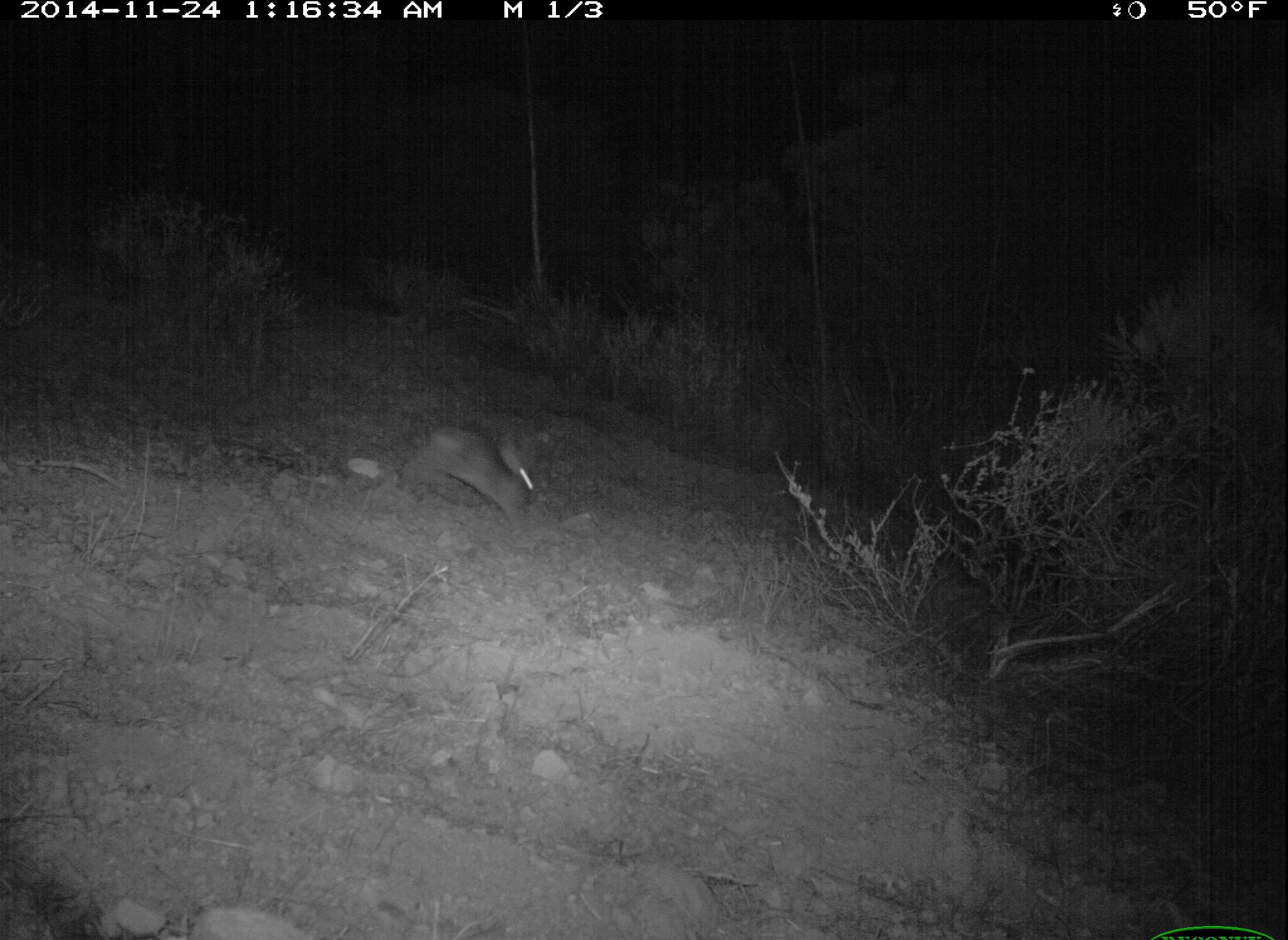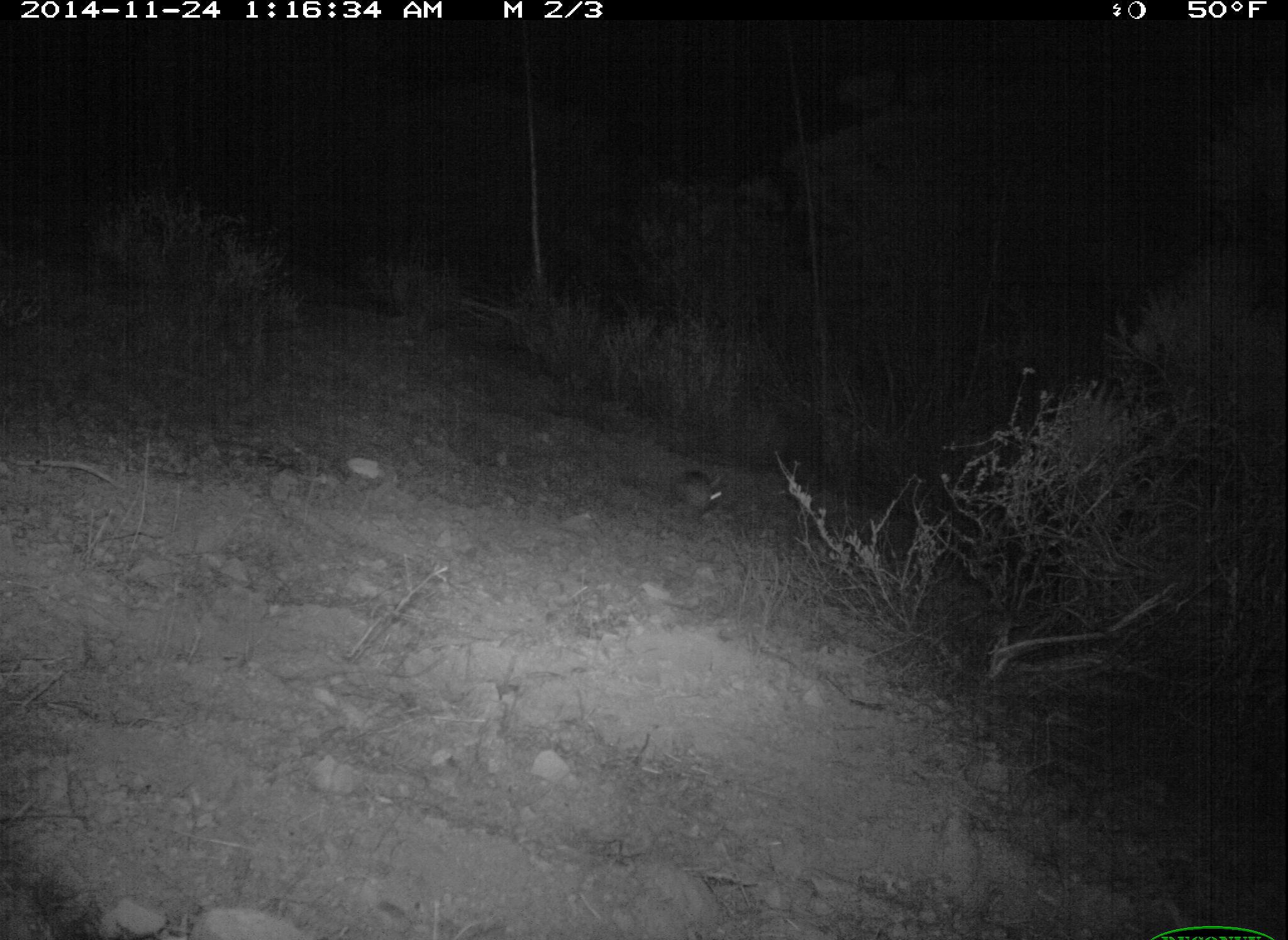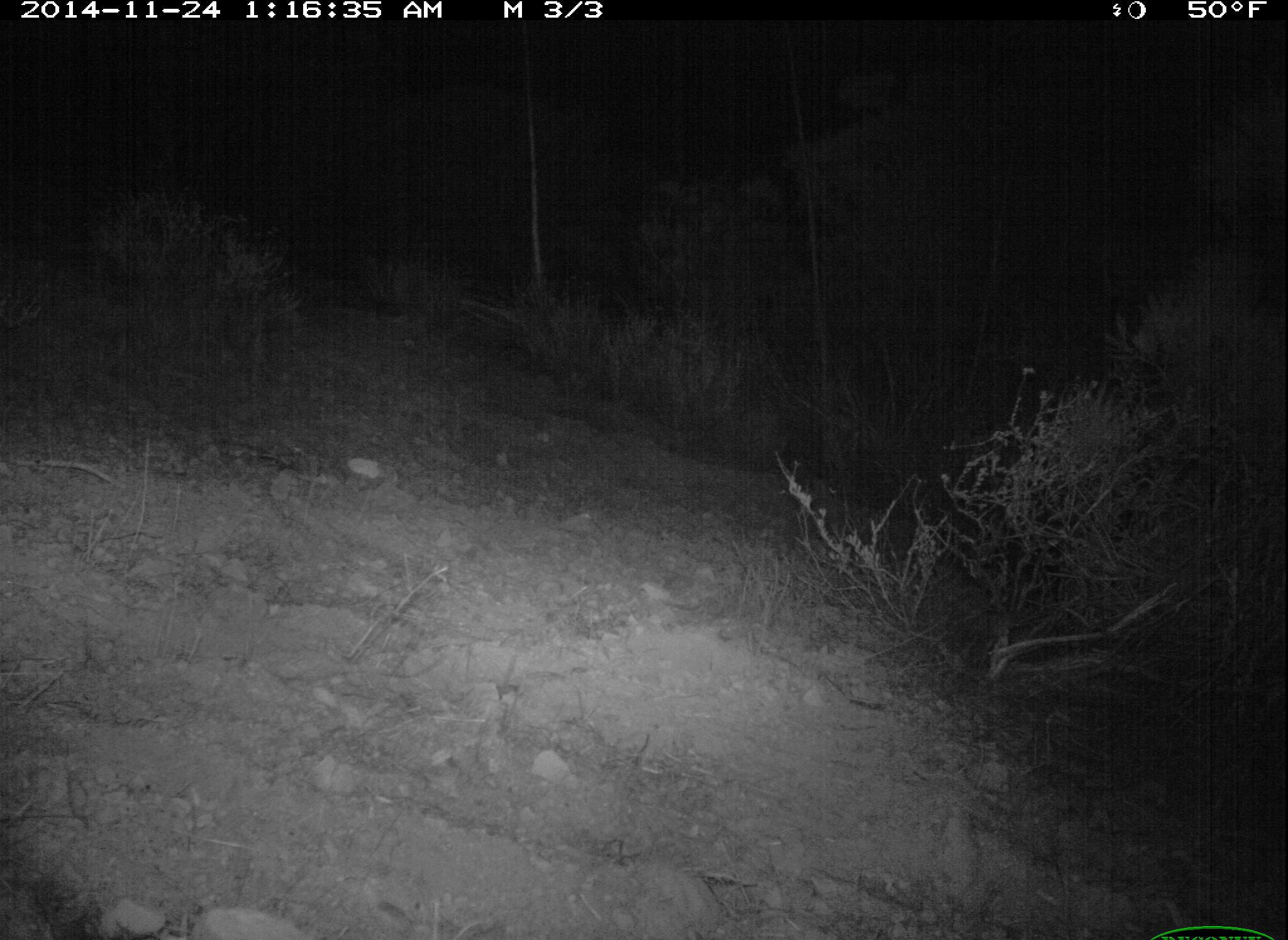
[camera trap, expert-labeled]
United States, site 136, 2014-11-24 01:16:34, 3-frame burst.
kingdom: Animalia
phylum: Chordata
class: Mammalia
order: Lagomorpha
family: Leporidae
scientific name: Leporidae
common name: rabbits and hares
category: rabbit